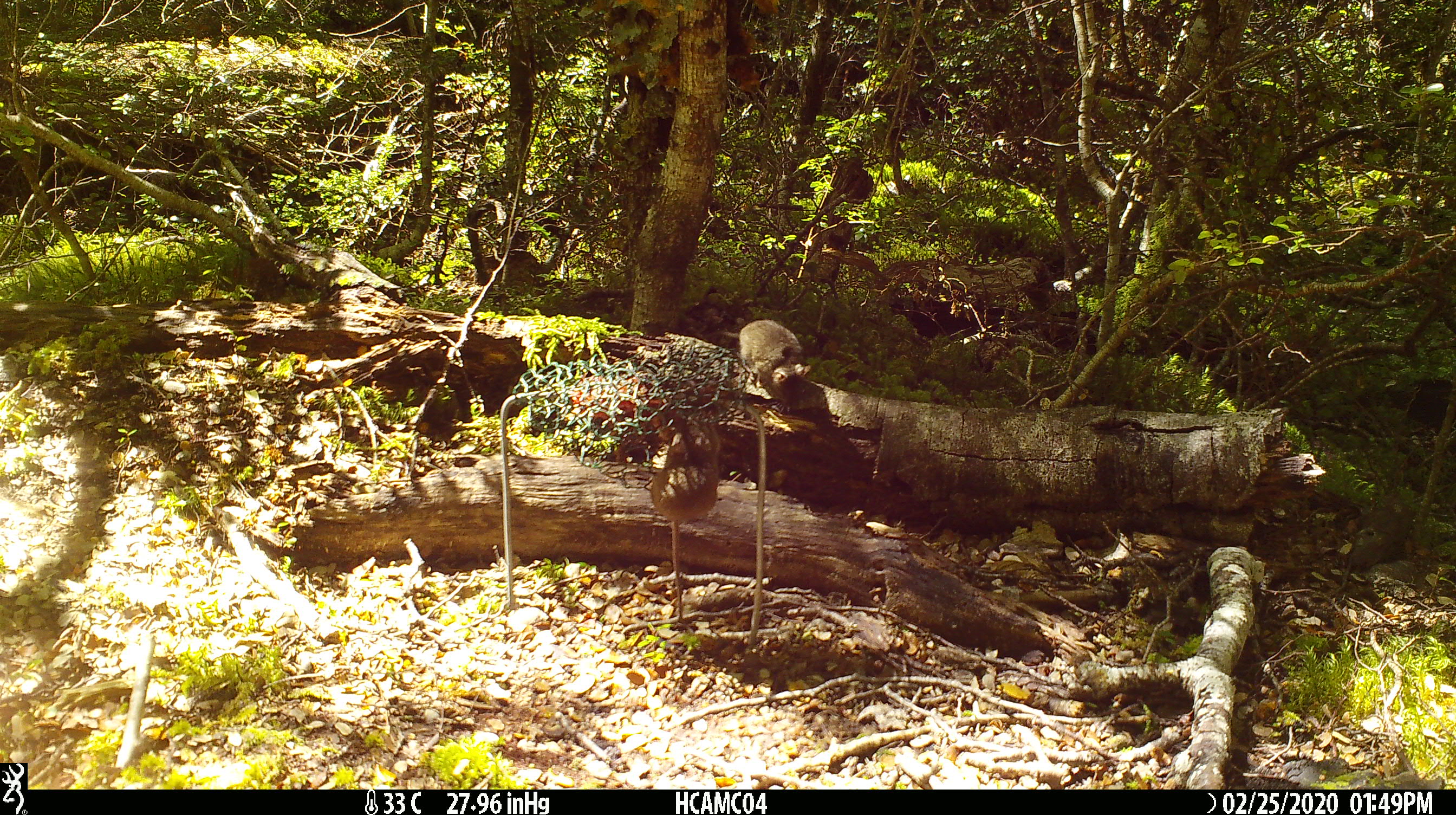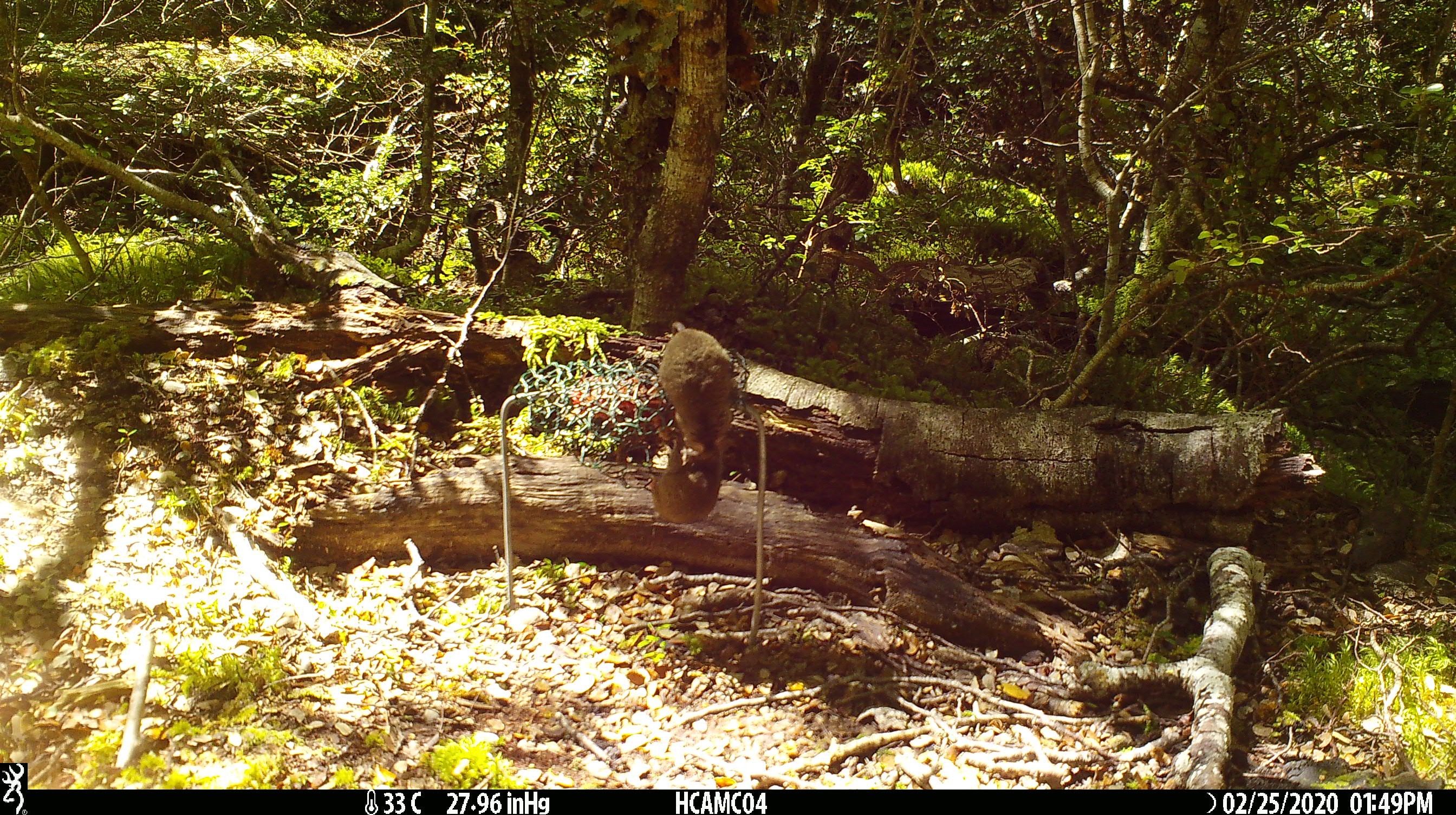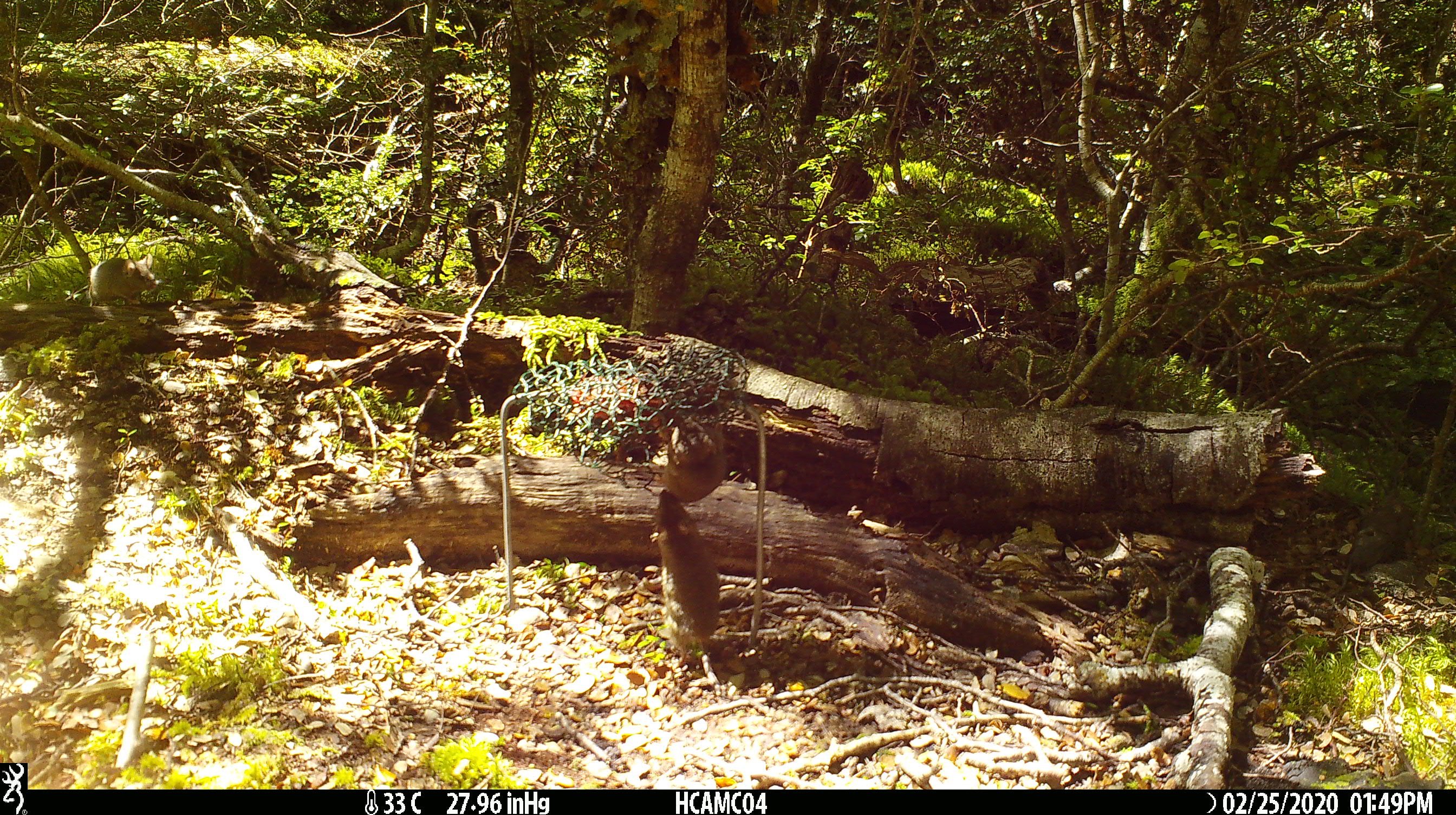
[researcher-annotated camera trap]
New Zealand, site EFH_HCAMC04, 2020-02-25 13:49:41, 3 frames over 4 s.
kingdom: Animalia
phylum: Chordata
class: Mammalia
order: Rodentia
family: Muridae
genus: Mus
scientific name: Mus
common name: mouse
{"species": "mouse (Mus)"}